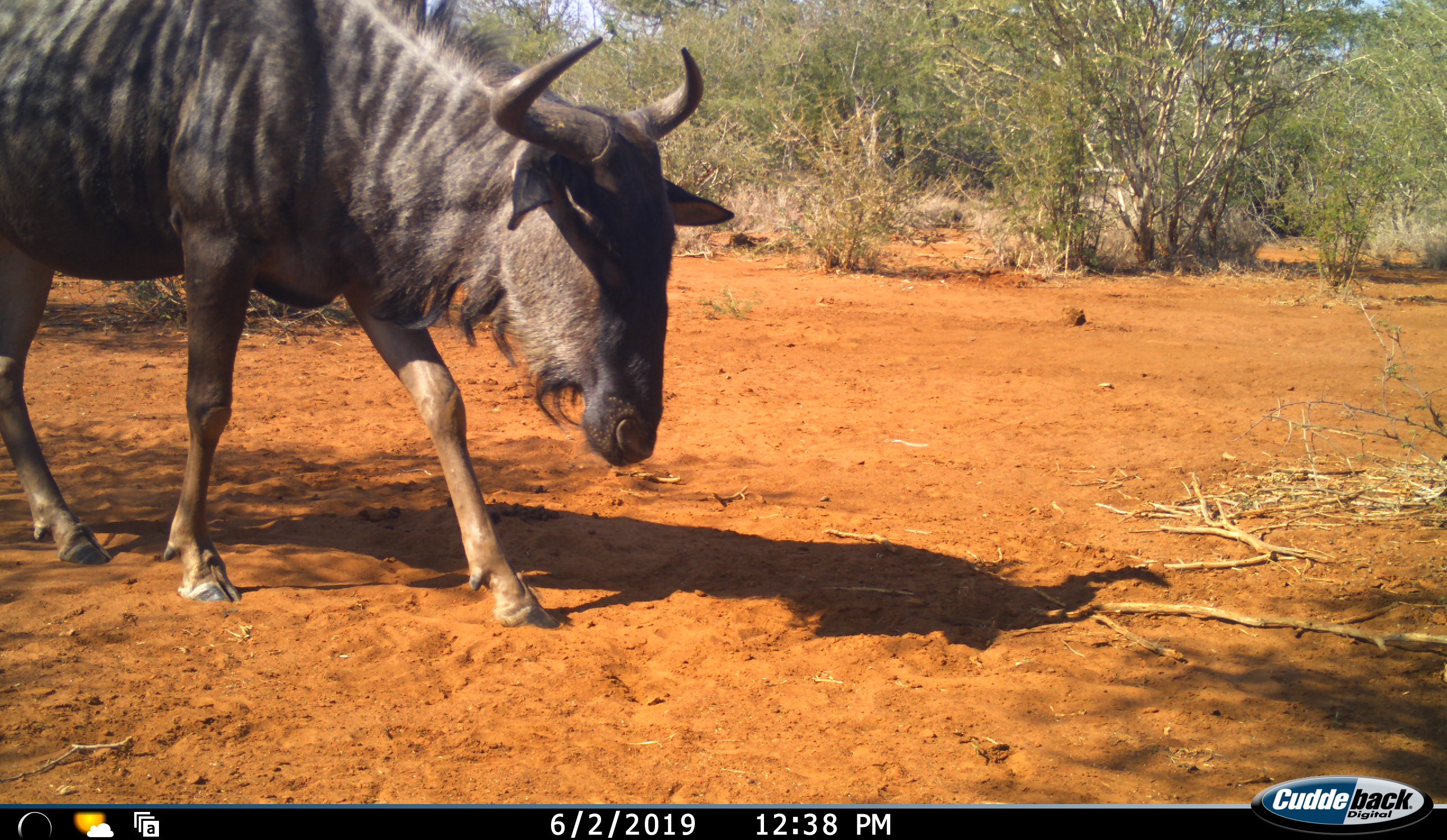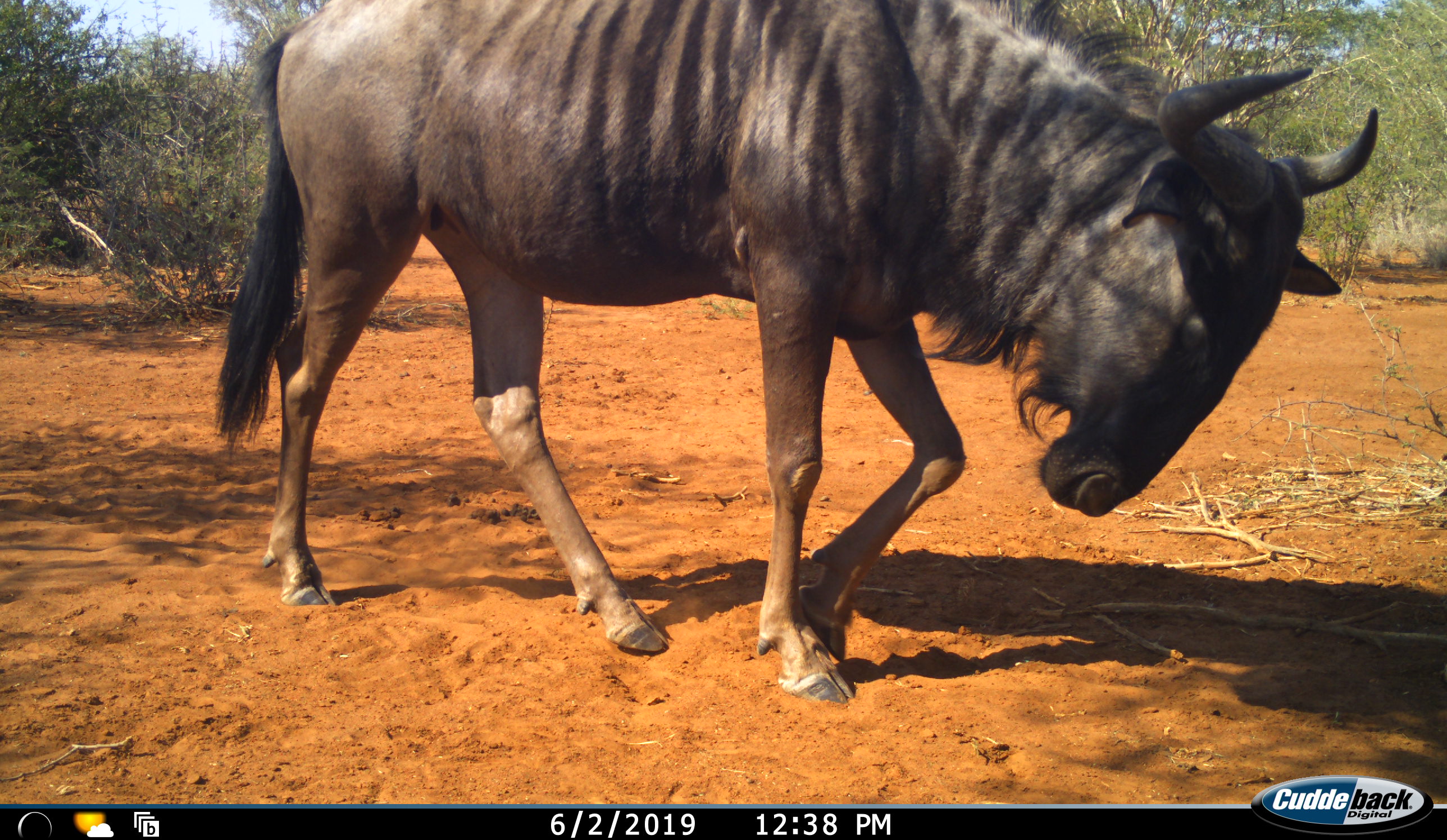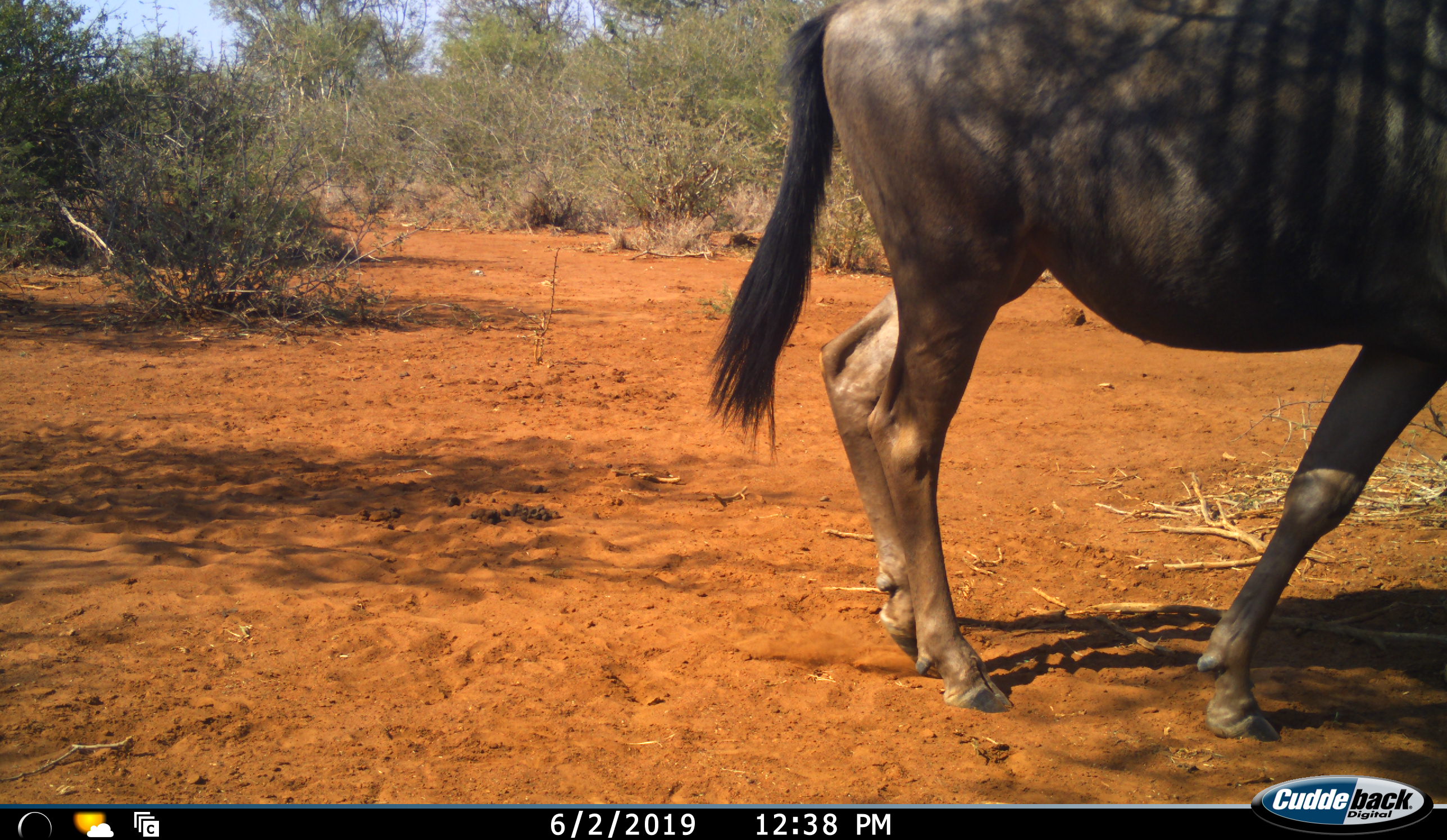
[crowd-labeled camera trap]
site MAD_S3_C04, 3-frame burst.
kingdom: Animalia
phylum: Chordata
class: Mammalia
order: Artiodactyla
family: Bovidae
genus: Connochaetes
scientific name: Connochaetes taurinus taurinus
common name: blue wildebeest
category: wildebeestblue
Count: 1.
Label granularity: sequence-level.